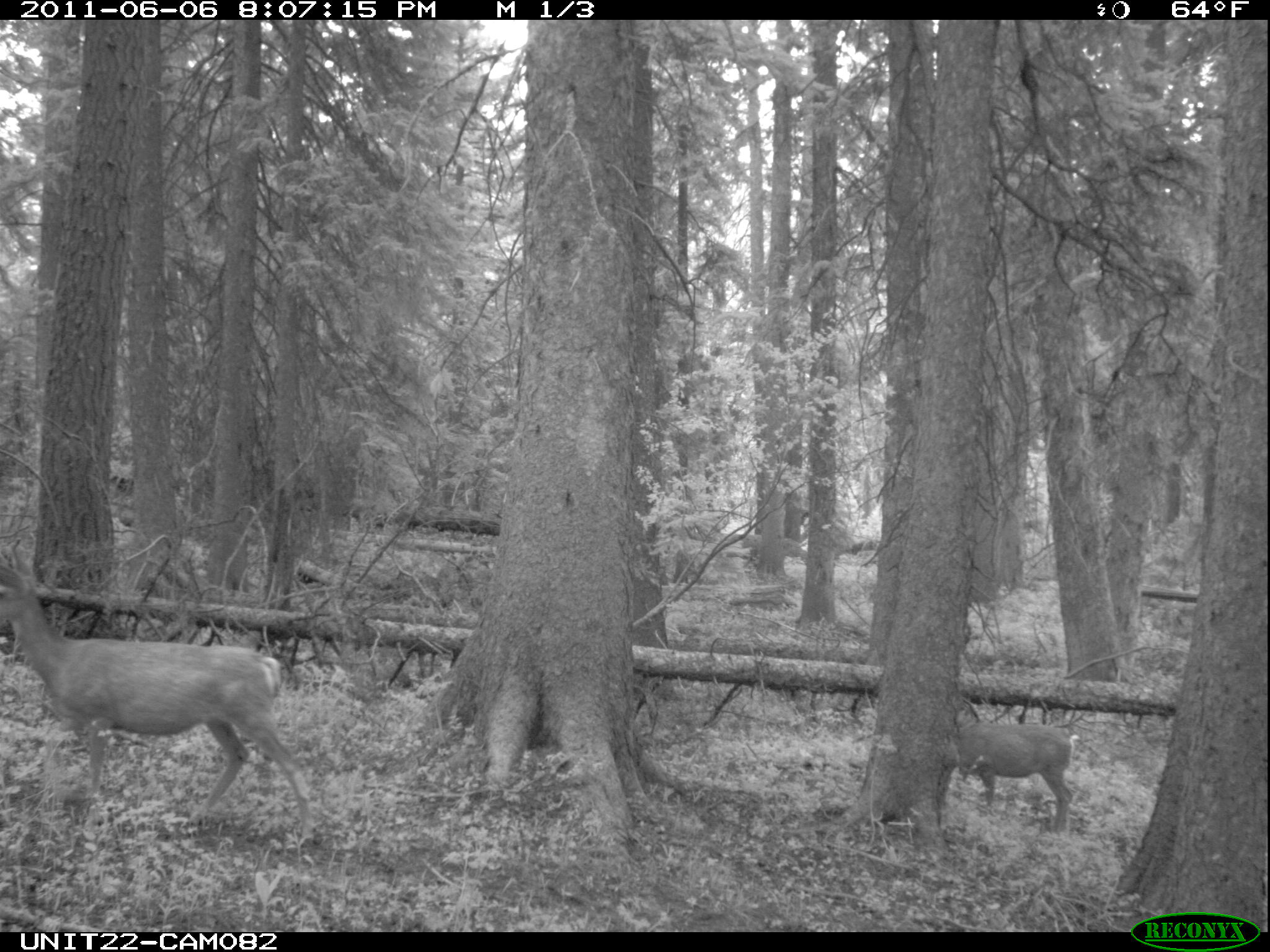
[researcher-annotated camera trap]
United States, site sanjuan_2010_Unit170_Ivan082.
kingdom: Animalia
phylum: Chordata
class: Mammalia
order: Artiodactyla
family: Cervidae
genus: Odocoileus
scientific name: Odocoileus hemionus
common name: mule deer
Odocoileus hemionus (mule deer).